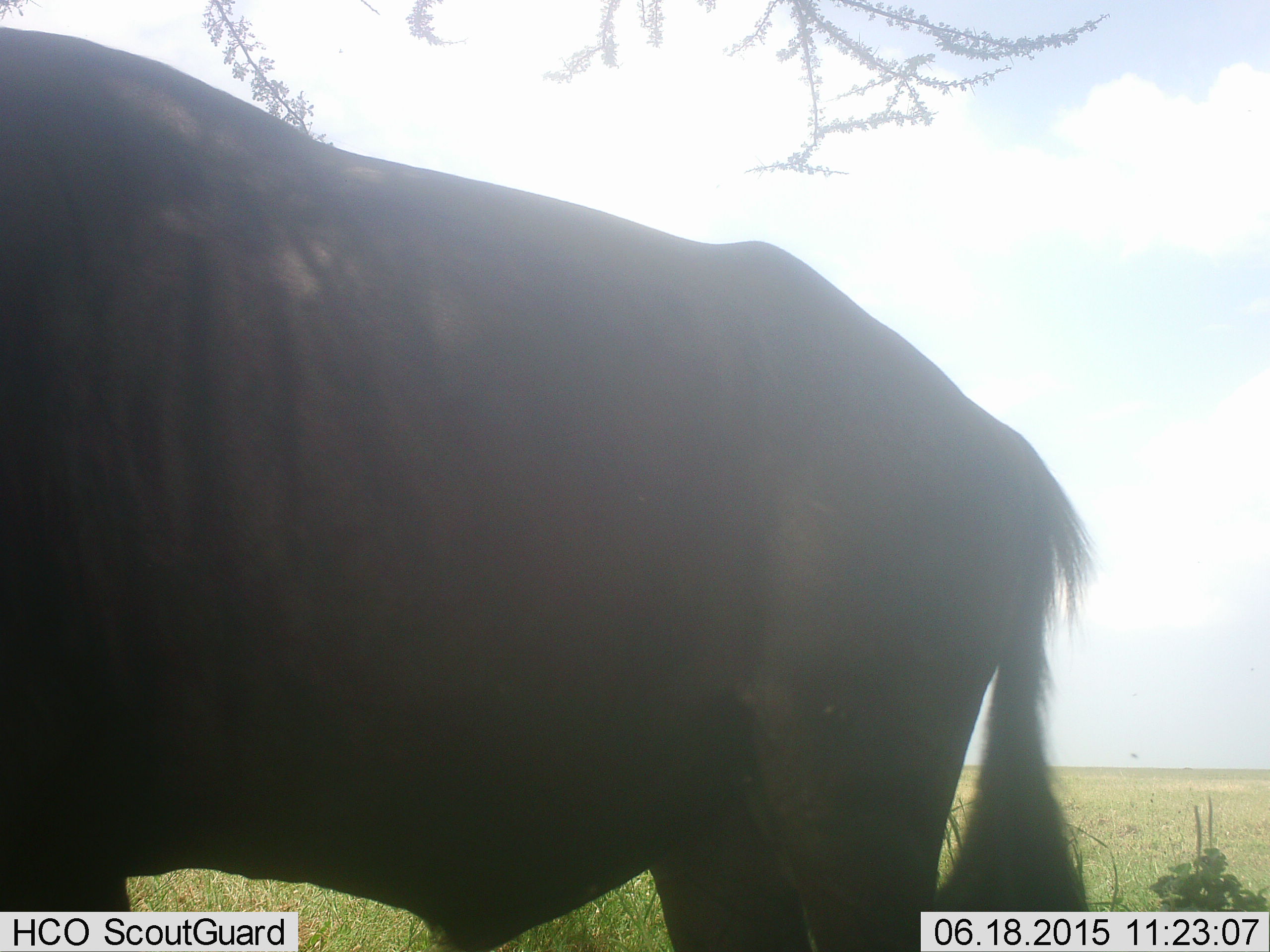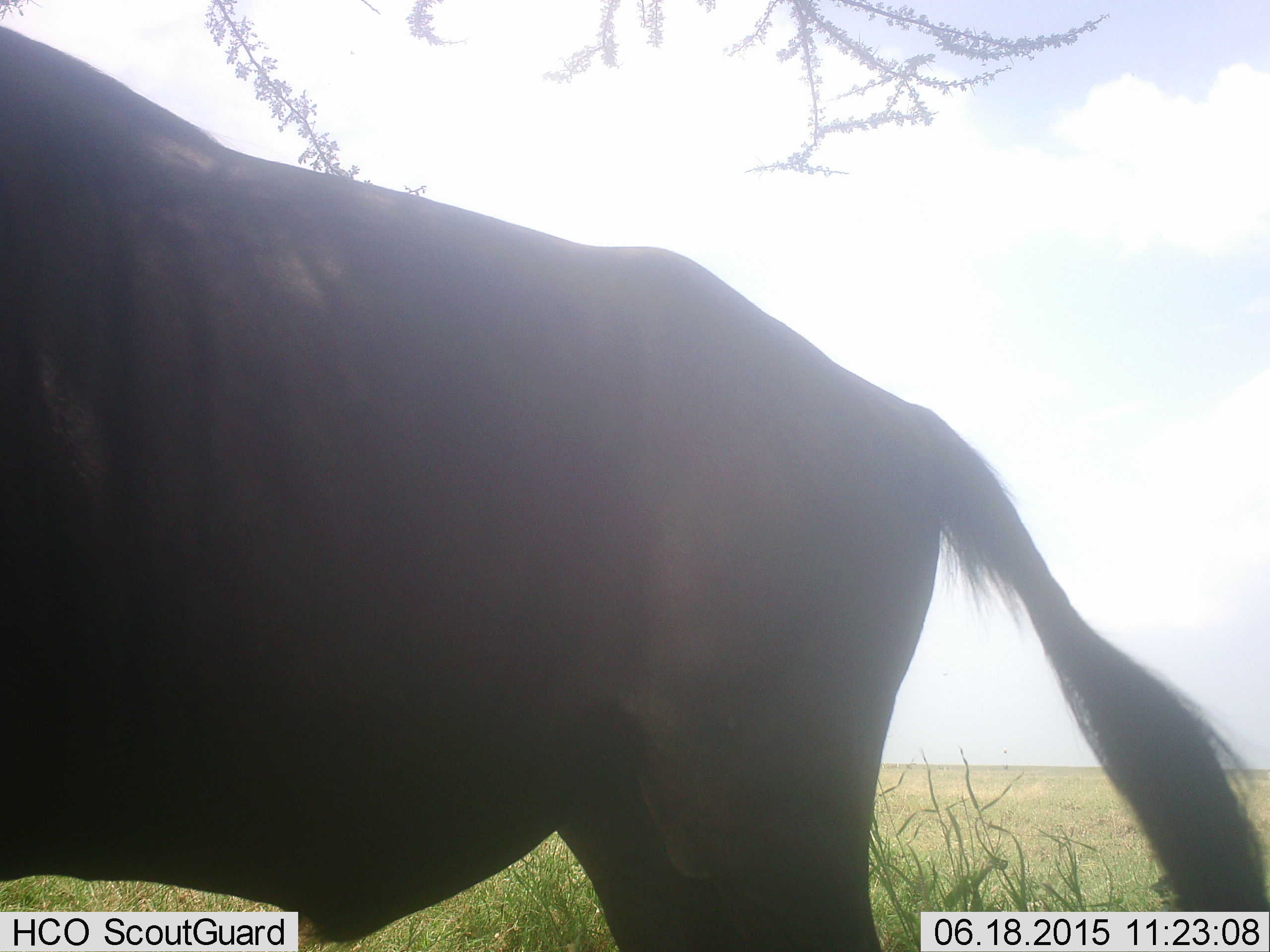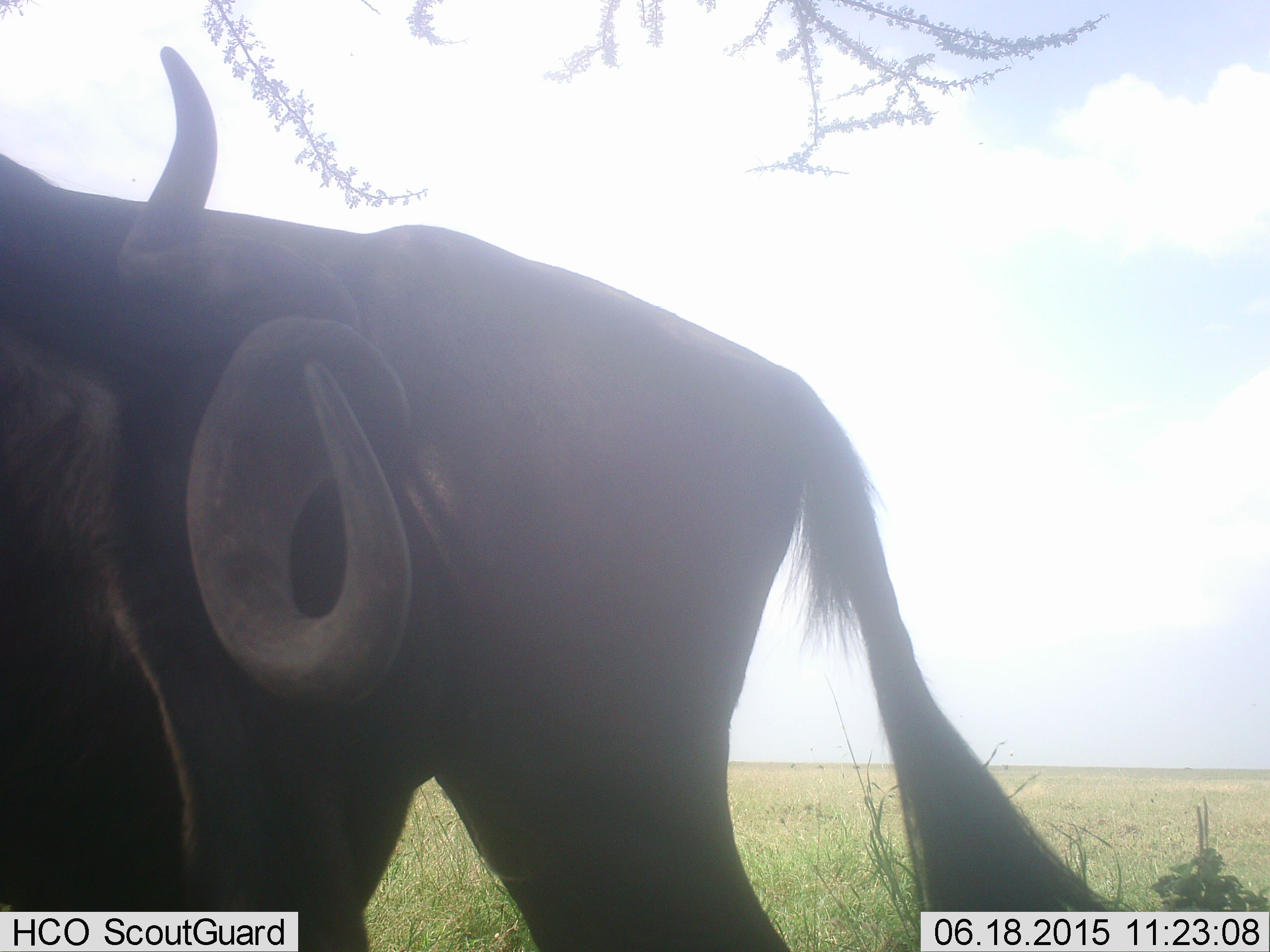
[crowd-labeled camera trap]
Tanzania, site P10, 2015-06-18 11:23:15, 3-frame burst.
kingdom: Animalia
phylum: Chordata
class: Mammalia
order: Artiodactyla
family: Bovidae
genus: Connochaetes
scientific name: Connochaetes taurinus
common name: blue wildebeest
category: wildebeest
Wildebeest (blue wildebeest) (Connochaetes taurinus), count 1. Behavior (volunteer vote fractions): standing 70%, resting 10%, moving 40%, interacting 0%. Young present (vote fraction): 0%. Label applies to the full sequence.